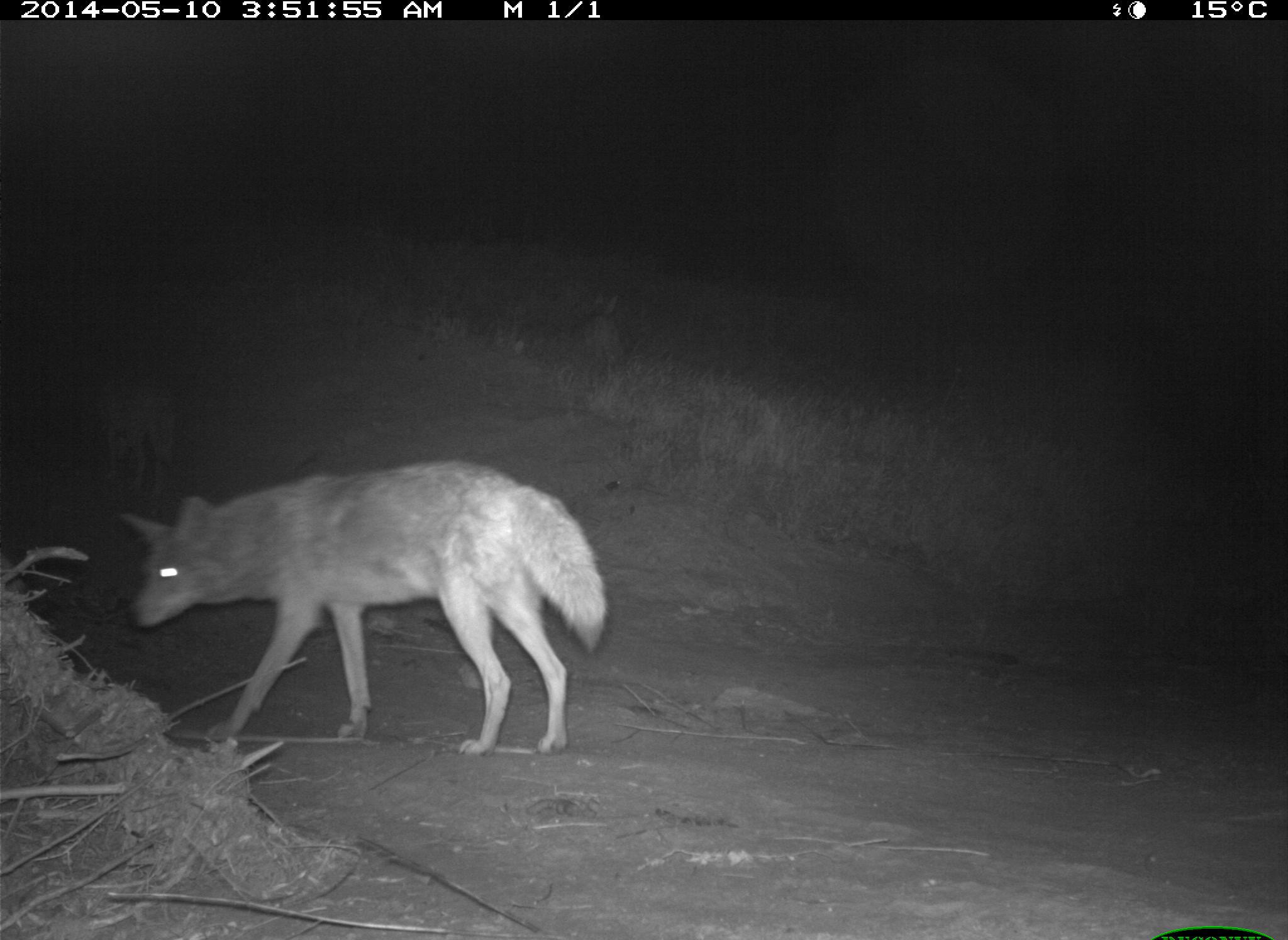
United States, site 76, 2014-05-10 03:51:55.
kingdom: Animalia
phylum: Chordata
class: Mammalia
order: Carnivora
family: Canidae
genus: Canis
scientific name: Canis latrans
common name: coyote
Coyote (Canis latrans).